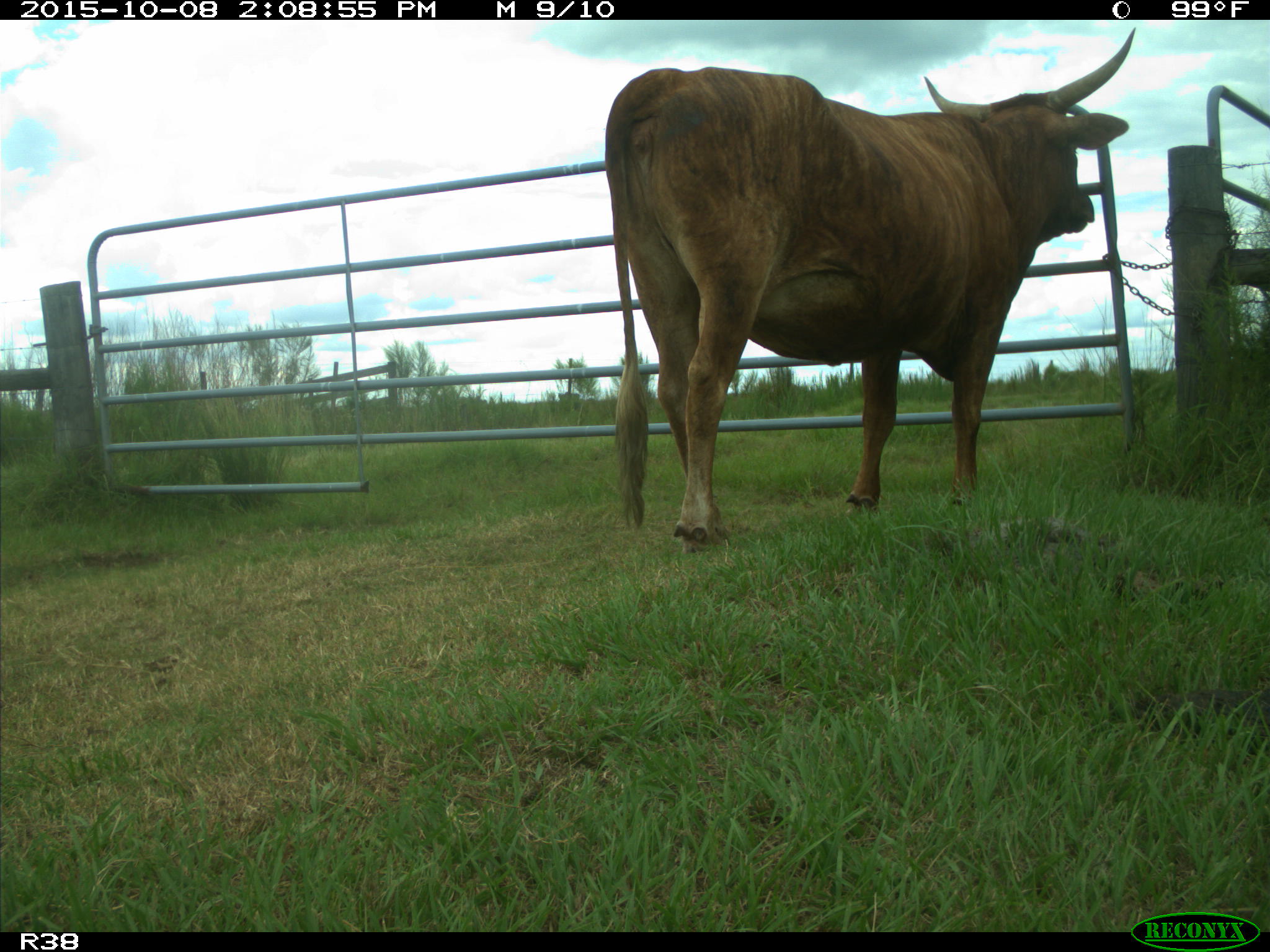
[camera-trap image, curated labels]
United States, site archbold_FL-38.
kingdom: Animalia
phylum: Chordata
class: Mammalia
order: Artiodactyla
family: Bovidae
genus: Bos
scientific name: Bos taurus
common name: domestic cow